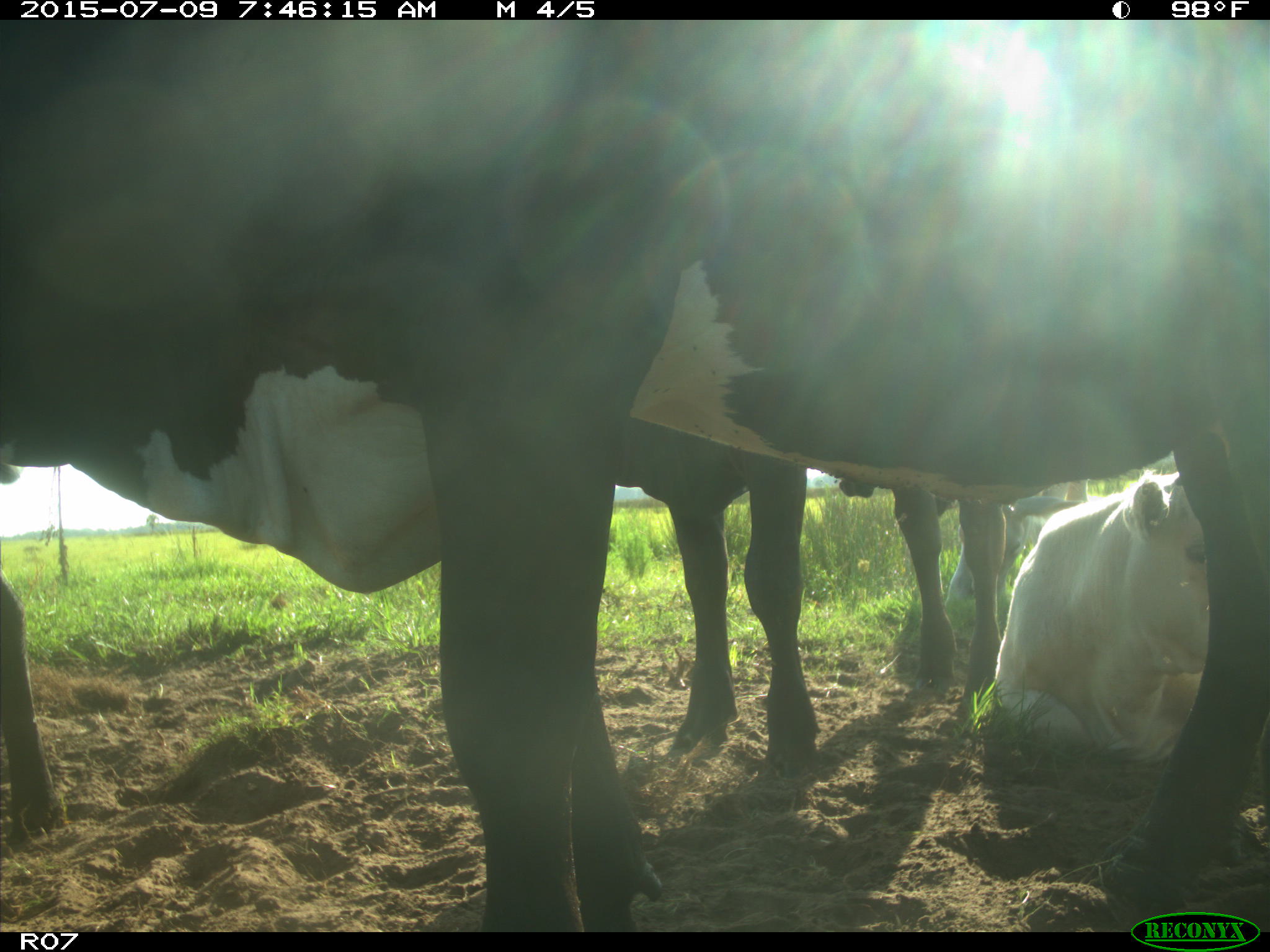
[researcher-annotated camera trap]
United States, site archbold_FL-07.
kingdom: Animalia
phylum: Chordata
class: Mammalia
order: Artiodactyla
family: Bovidae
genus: Bos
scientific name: Bos taurus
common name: domestic cow